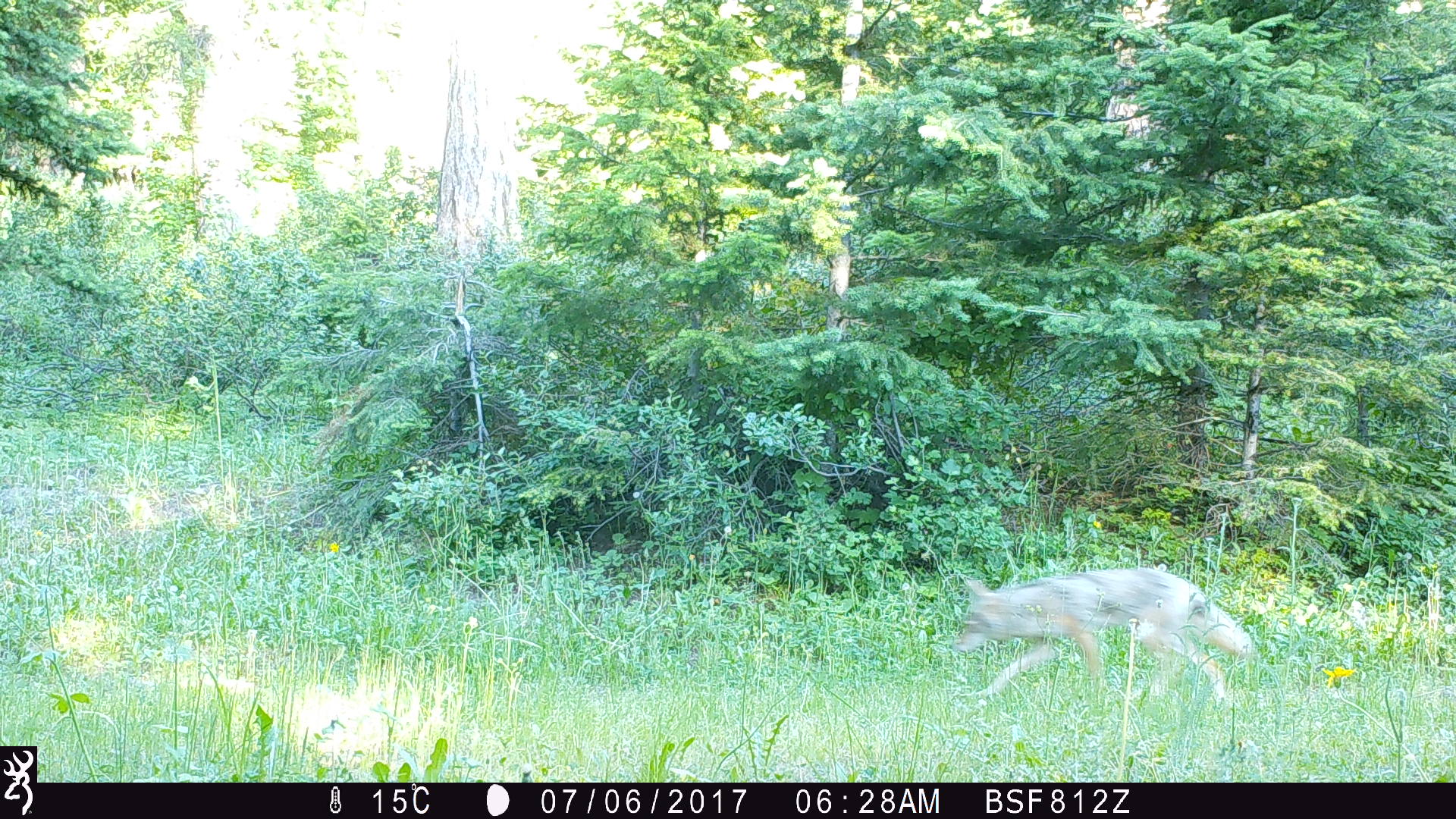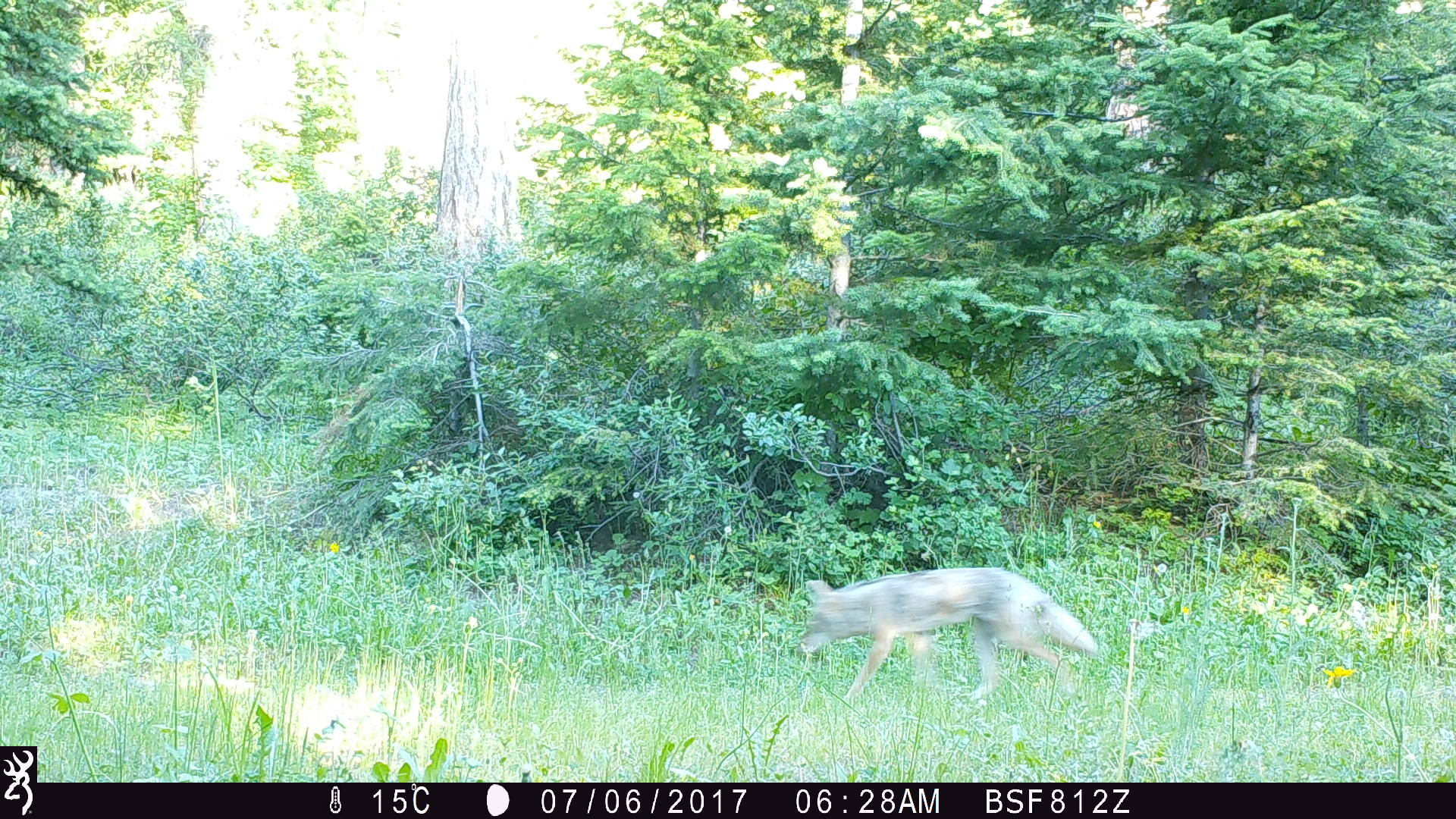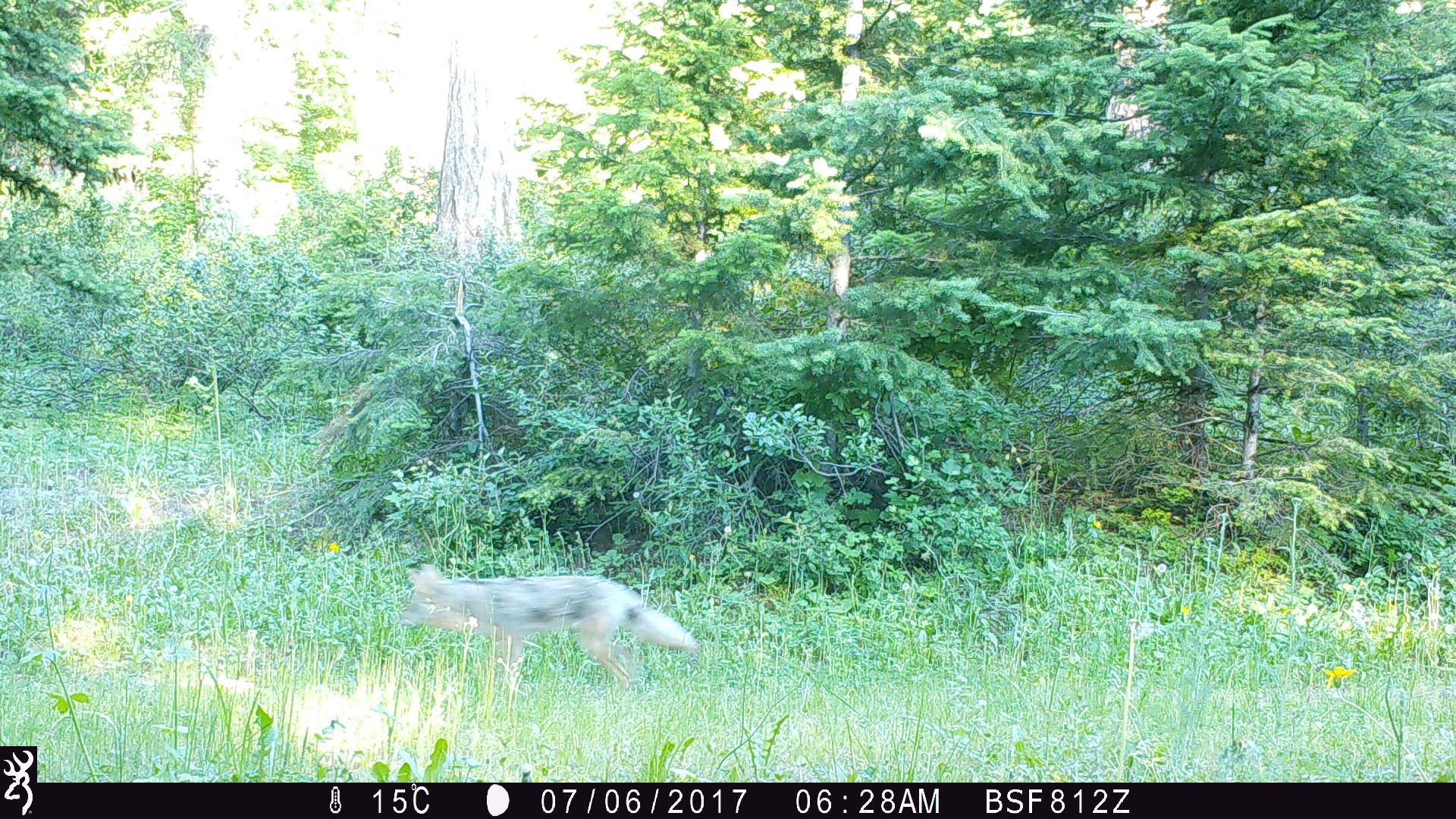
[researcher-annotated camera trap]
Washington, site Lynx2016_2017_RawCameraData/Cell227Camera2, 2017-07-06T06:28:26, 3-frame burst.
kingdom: Animalia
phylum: Chordata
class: Mammalia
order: Carnivora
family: Canidae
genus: Canis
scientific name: Canis latrans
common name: coyote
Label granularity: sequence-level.